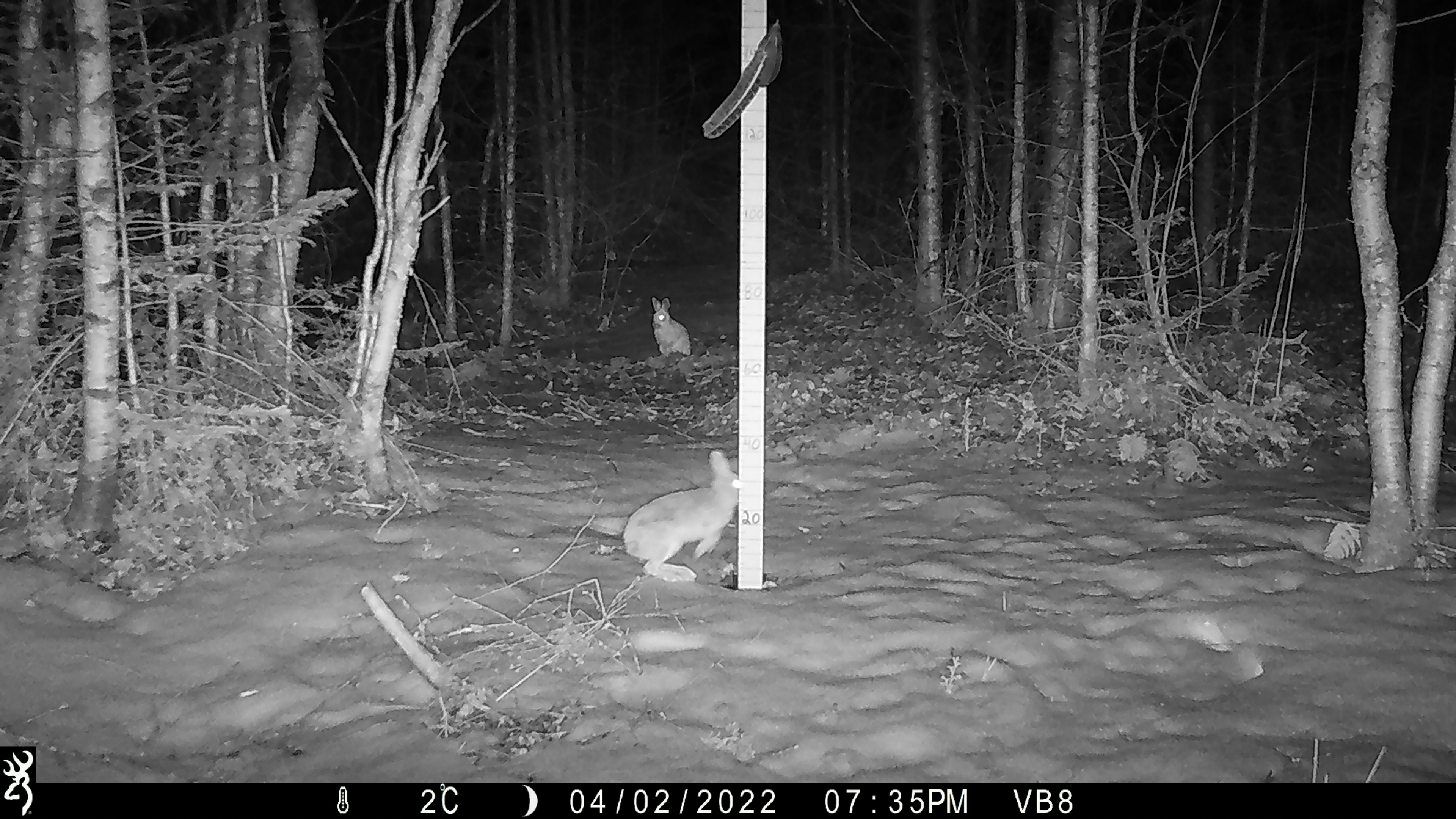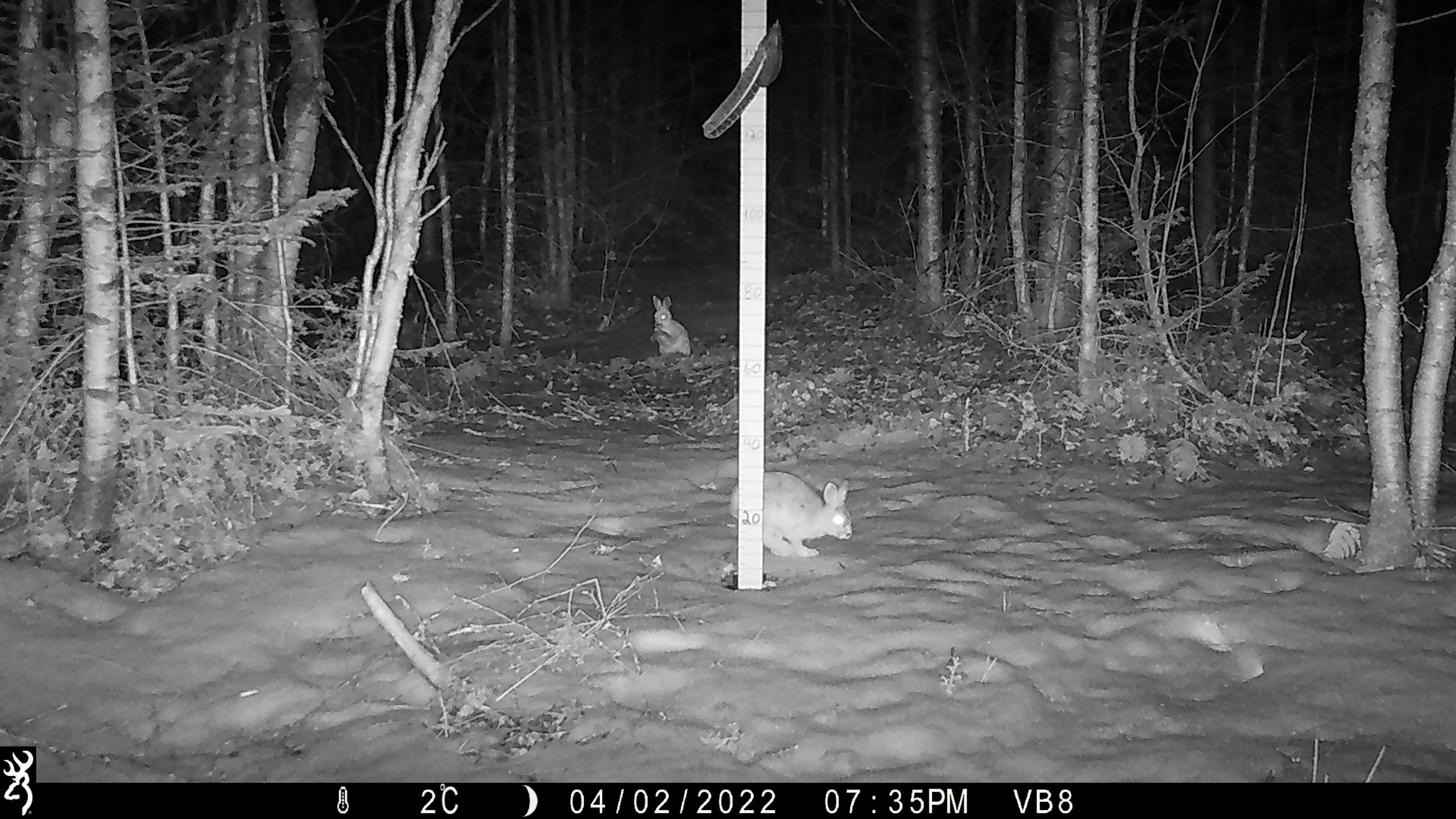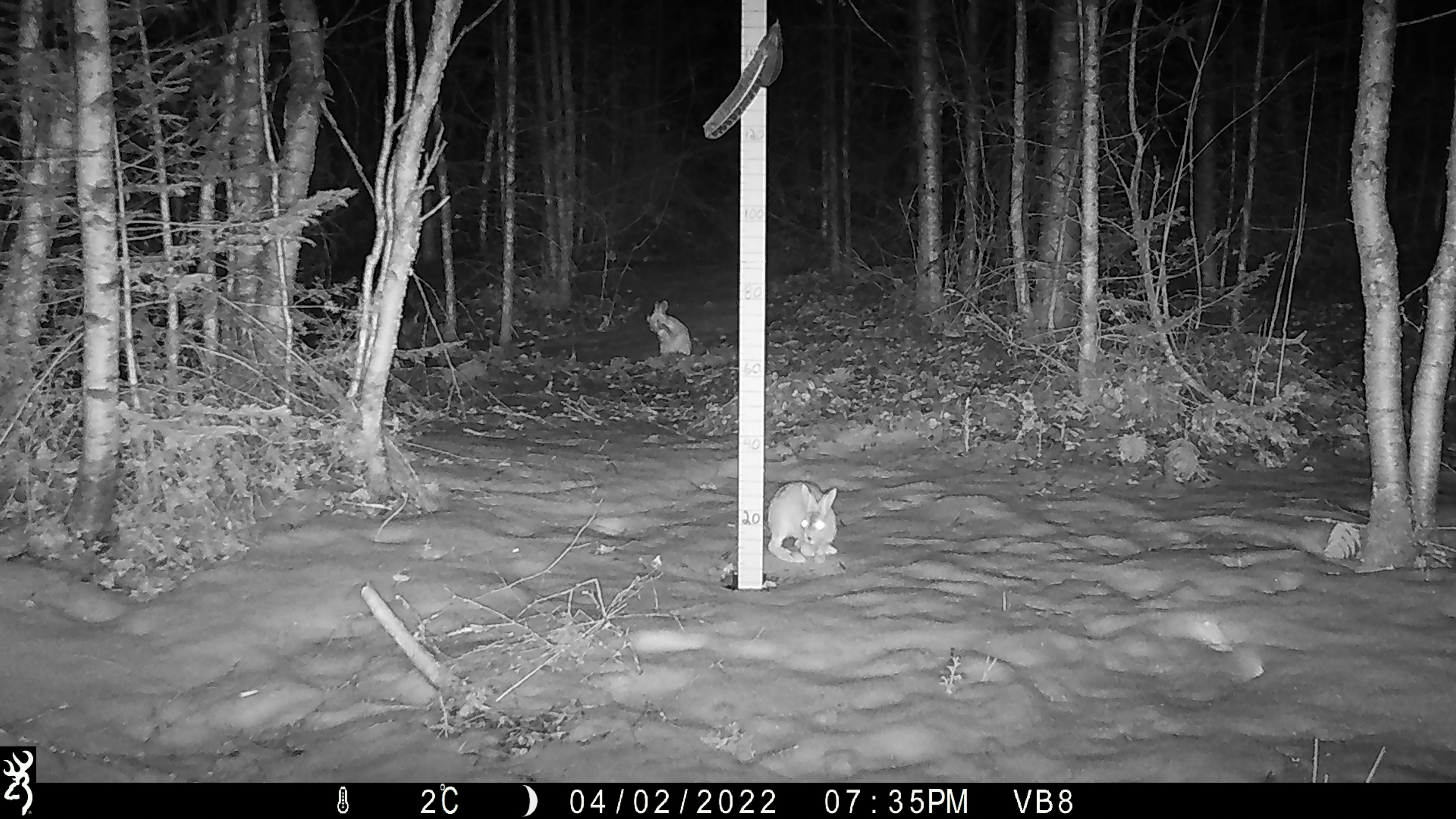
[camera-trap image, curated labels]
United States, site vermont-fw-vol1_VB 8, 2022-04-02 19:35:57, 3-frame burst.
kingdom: Animalia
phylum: Chordata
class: Mammalia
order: Lagomorpha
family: Leporidae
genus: Lepus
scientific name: Lepus americanus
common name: snowshoe hare